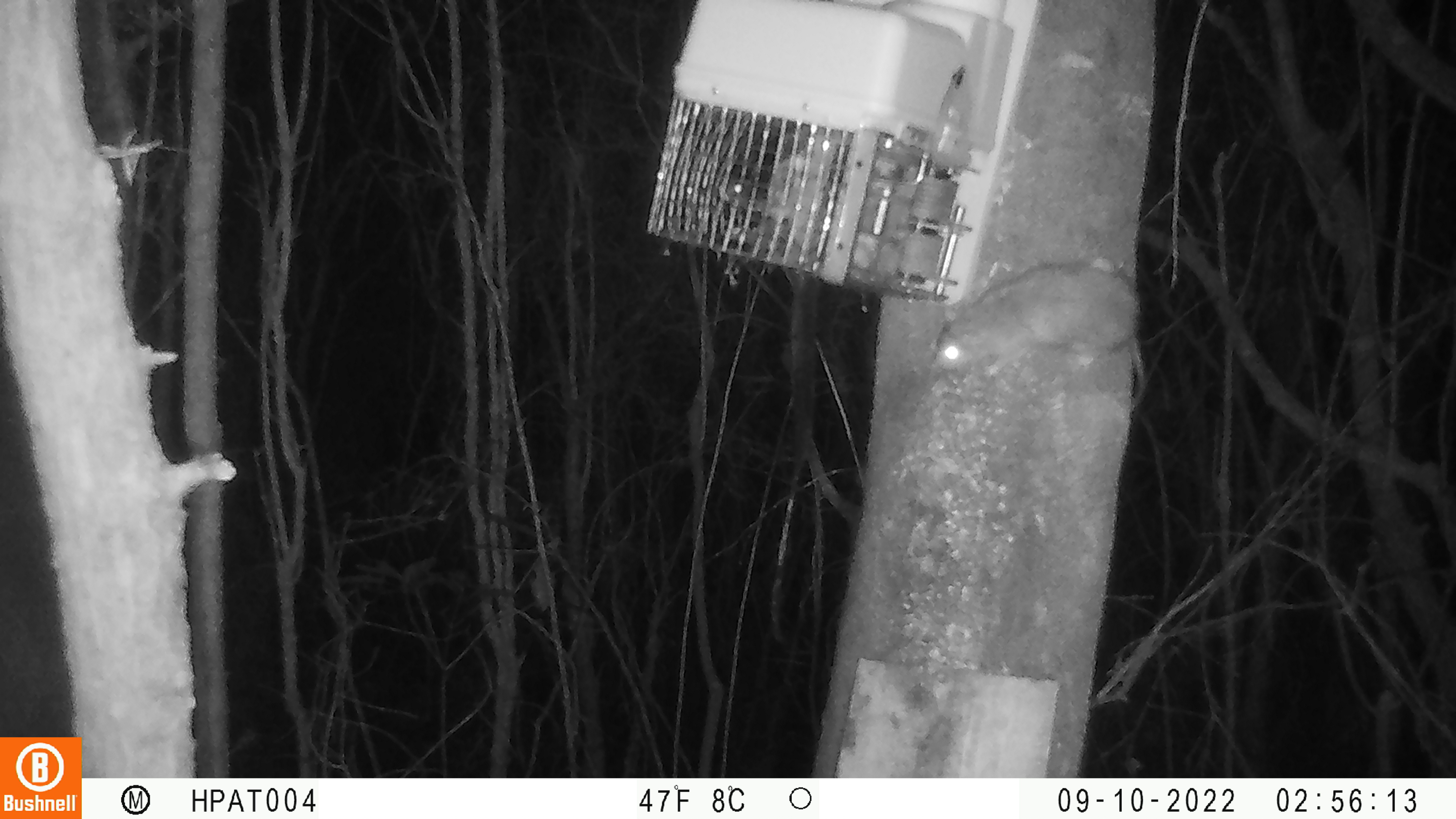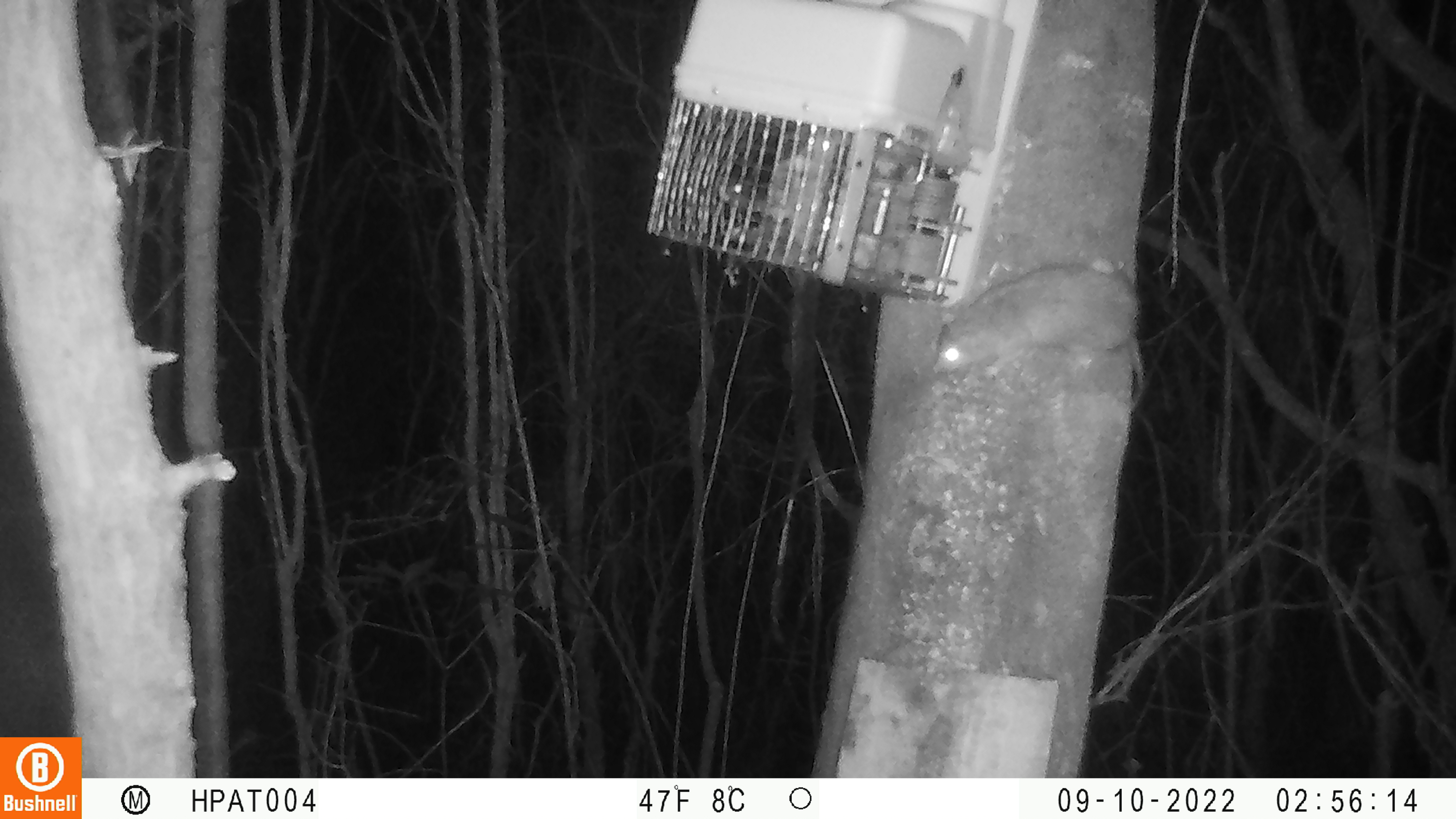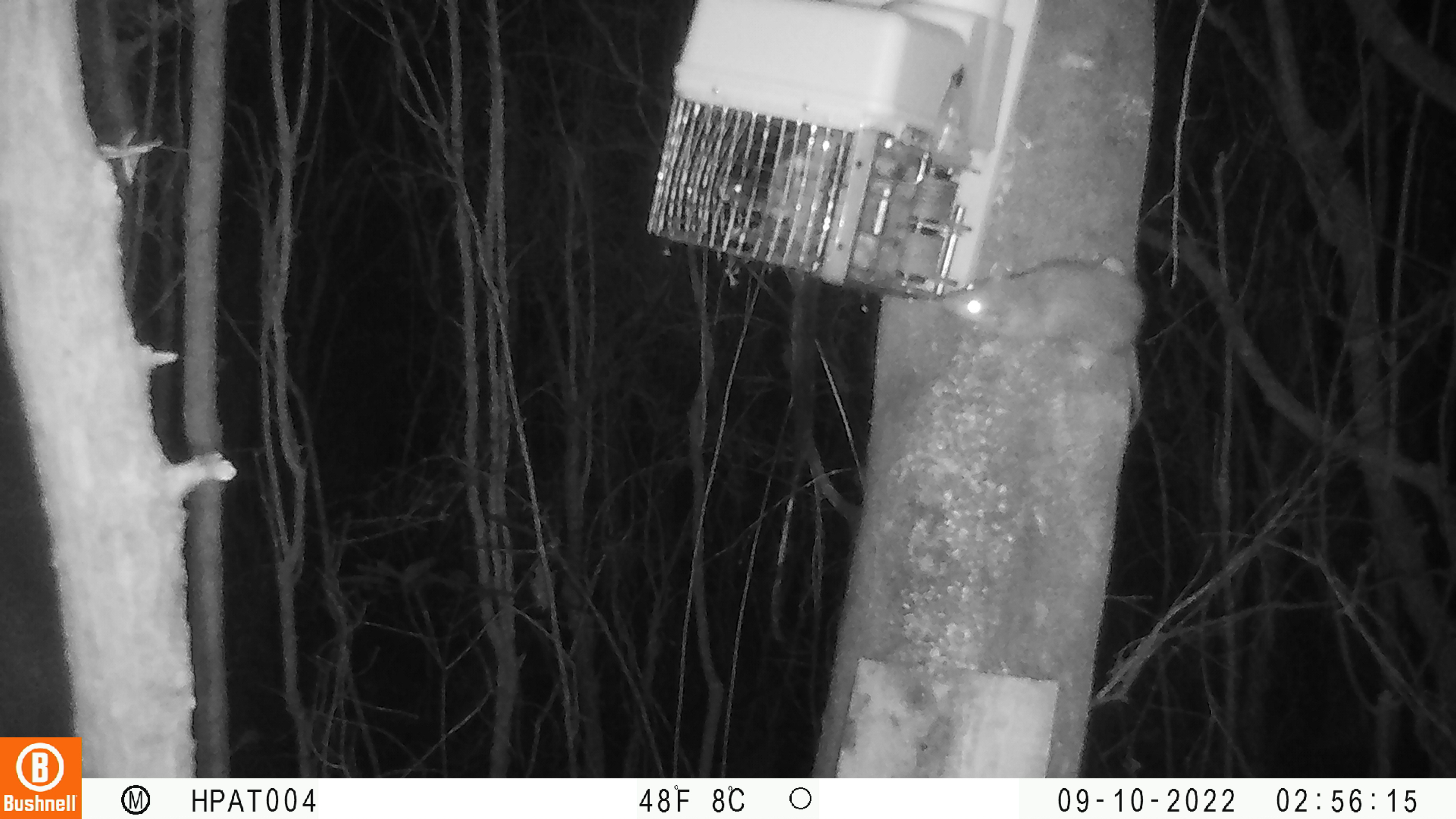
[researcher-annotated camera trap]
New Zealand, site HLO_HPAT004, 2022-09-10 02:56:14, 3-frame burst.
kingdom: Animalia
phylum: Chordata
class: Mammalia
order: Rodentia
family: Muridae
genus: Rattus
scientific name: Rattus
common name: rat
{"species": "rat (Rattus)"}